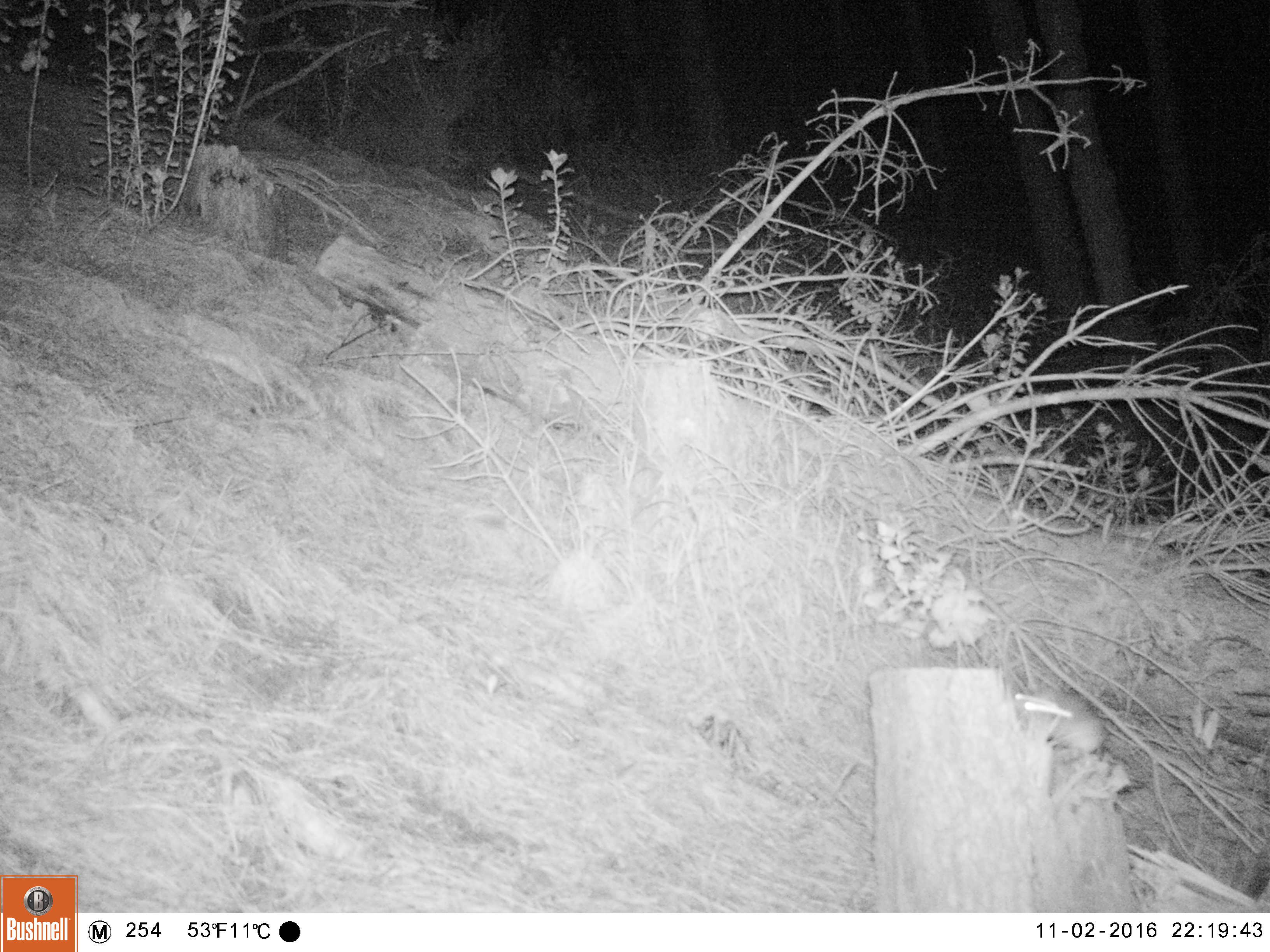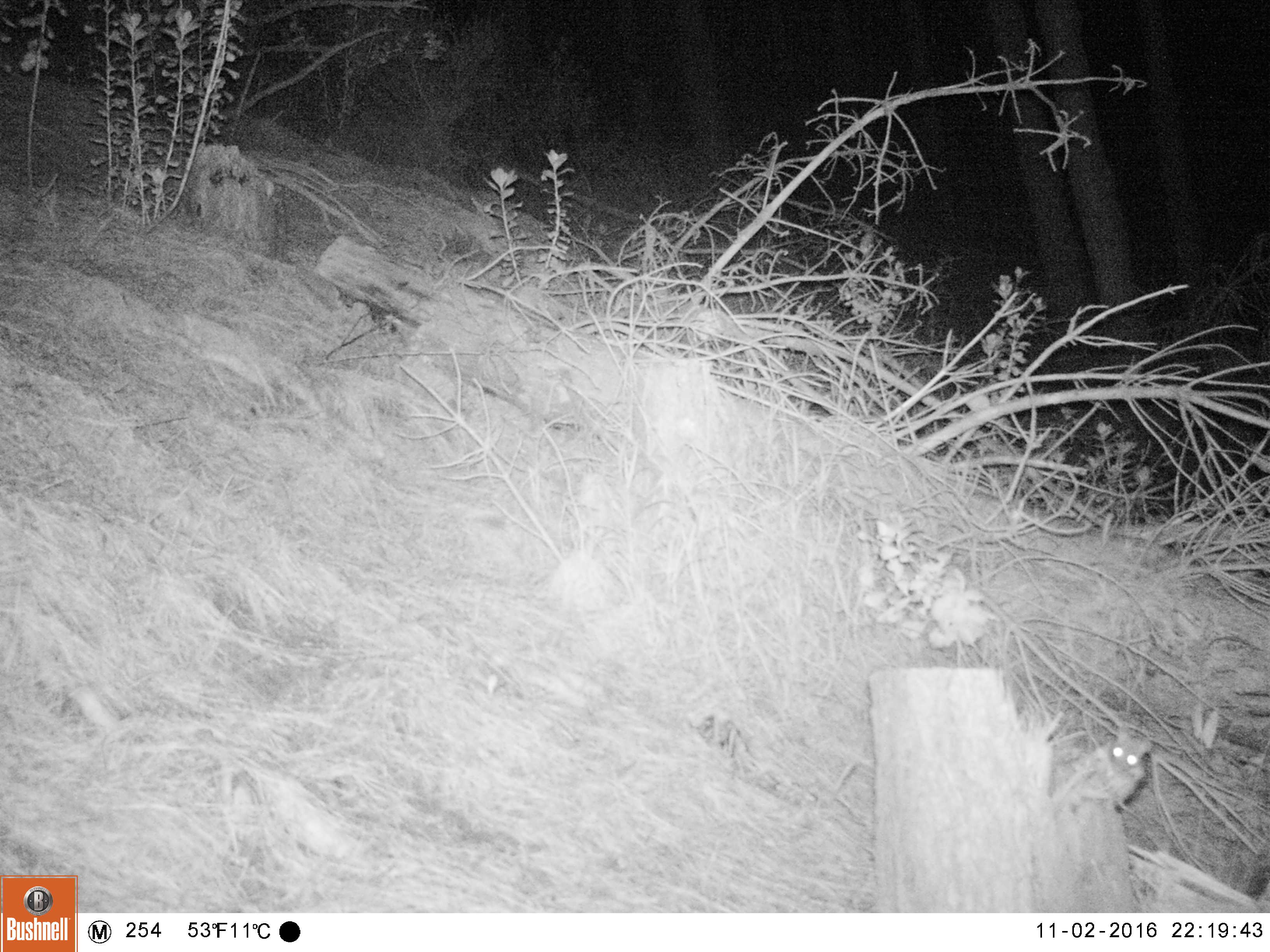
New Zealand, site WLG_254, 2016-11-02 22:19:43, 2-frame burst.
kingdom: Animalia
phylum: Chordata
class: Mammalia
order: Rodentia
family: Muridae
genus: Rattus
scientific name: Rattus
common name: rat